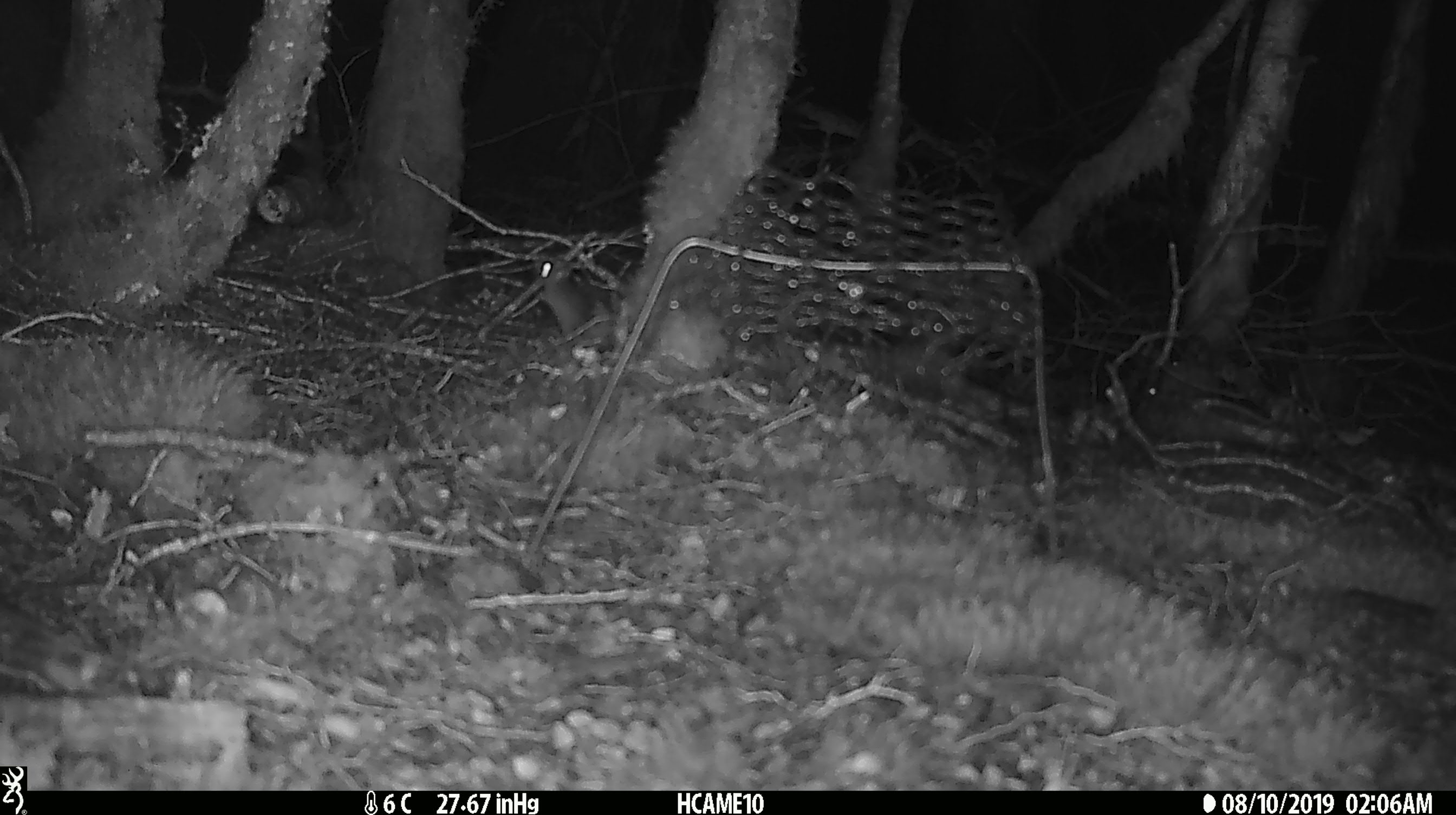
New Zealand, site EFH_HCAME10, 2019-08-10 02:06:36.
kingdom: Animalia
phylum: Chordata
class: Mammalia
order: Rodentia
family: Muridae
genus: Mus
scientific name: Mus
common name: mouse